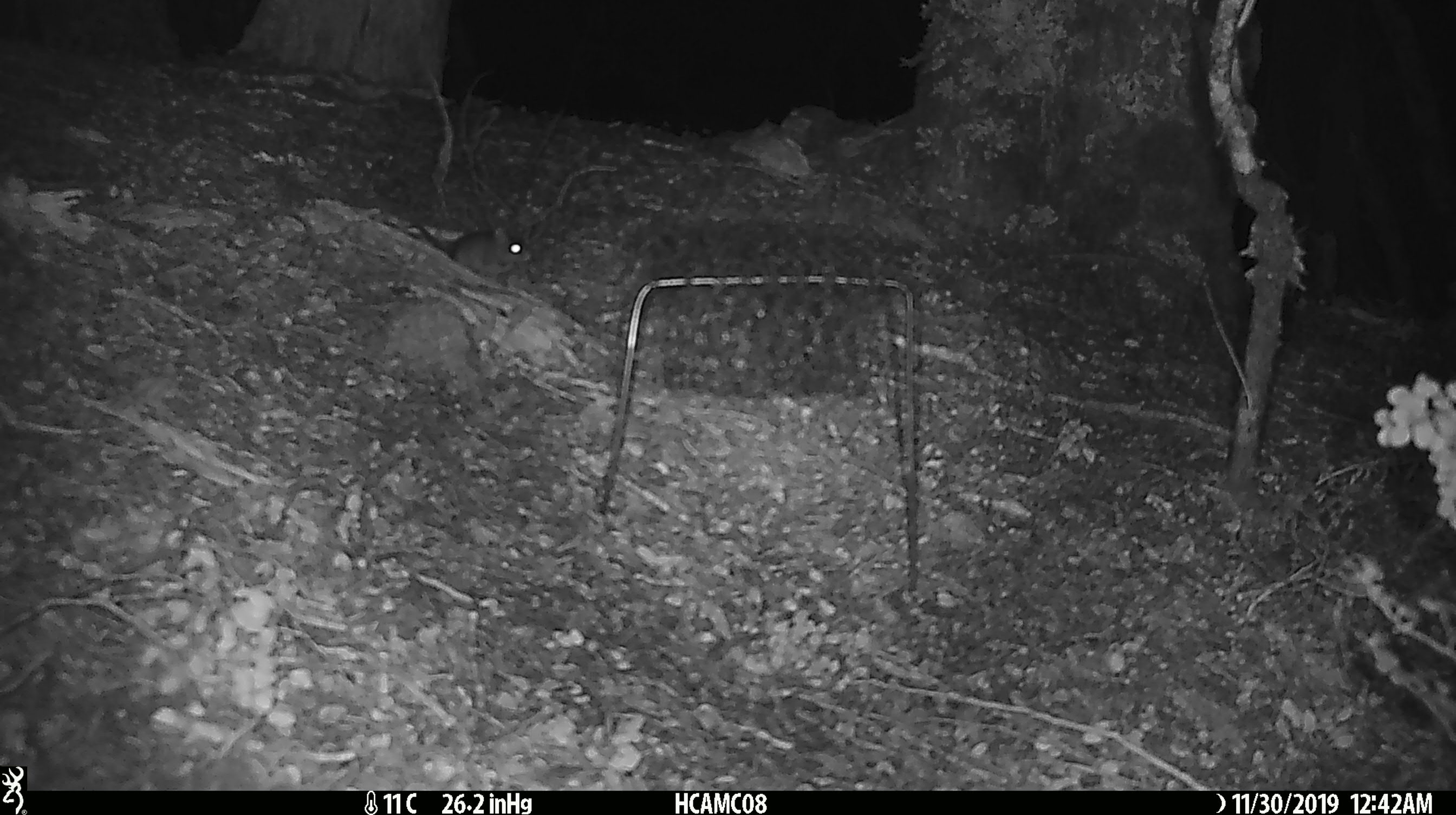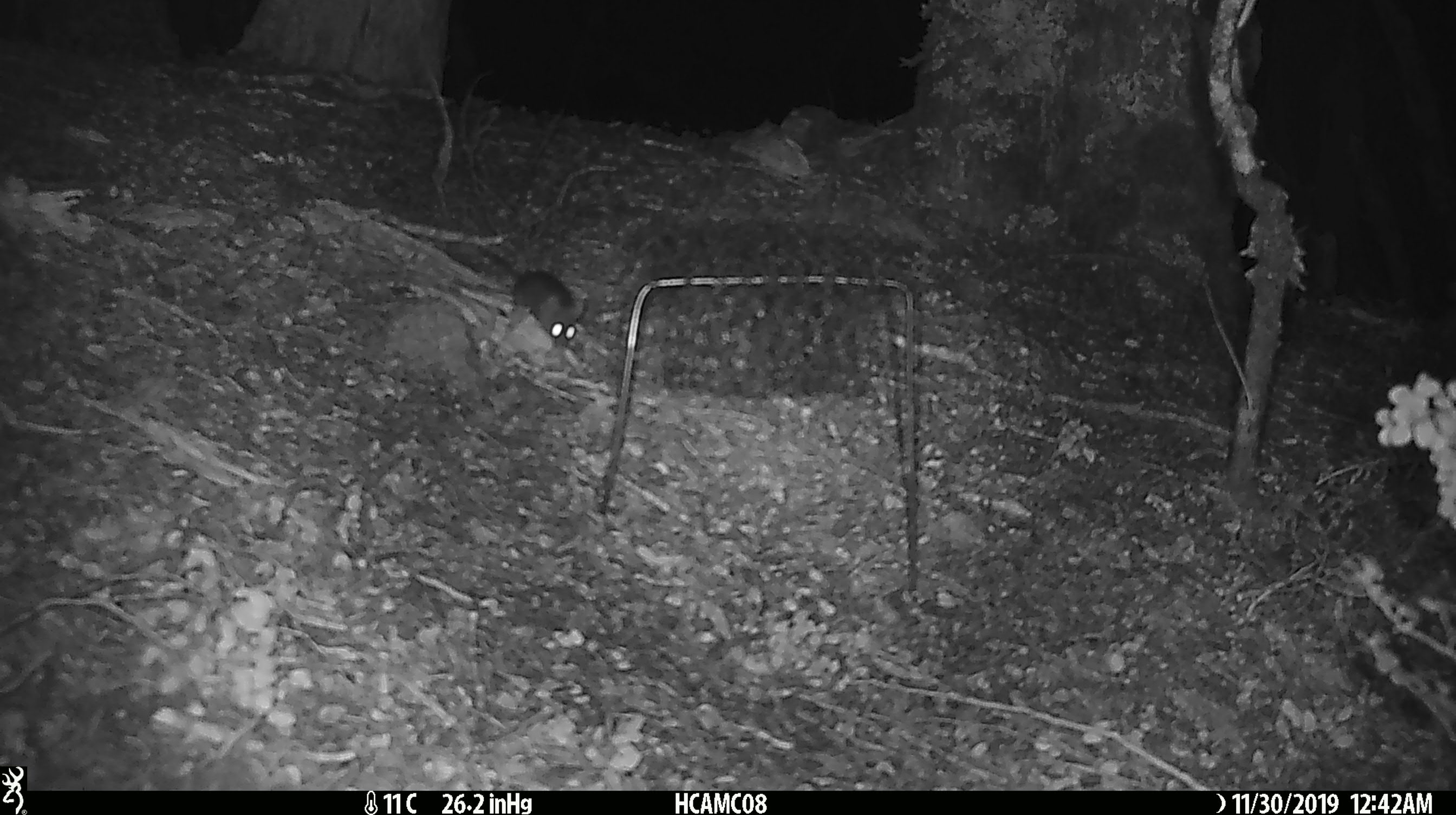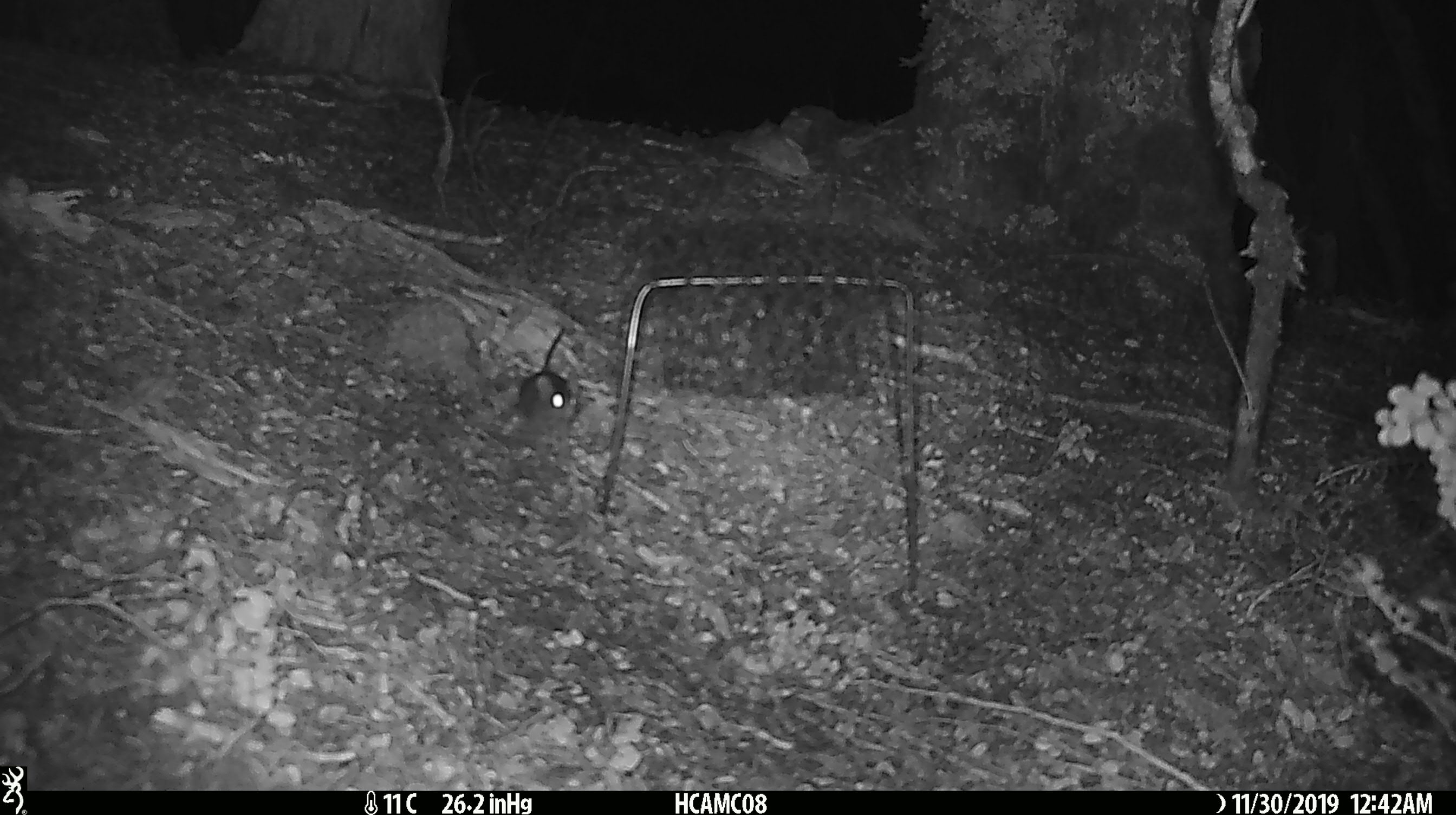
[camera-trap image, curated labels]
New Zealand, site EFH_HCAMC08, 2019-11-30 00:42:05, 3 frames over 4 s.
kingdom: Animalia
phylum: Chordata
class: Mammalia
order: Rodentia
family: Muridae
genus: Mus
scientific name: Mus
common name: mouse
Mouse (Mus).